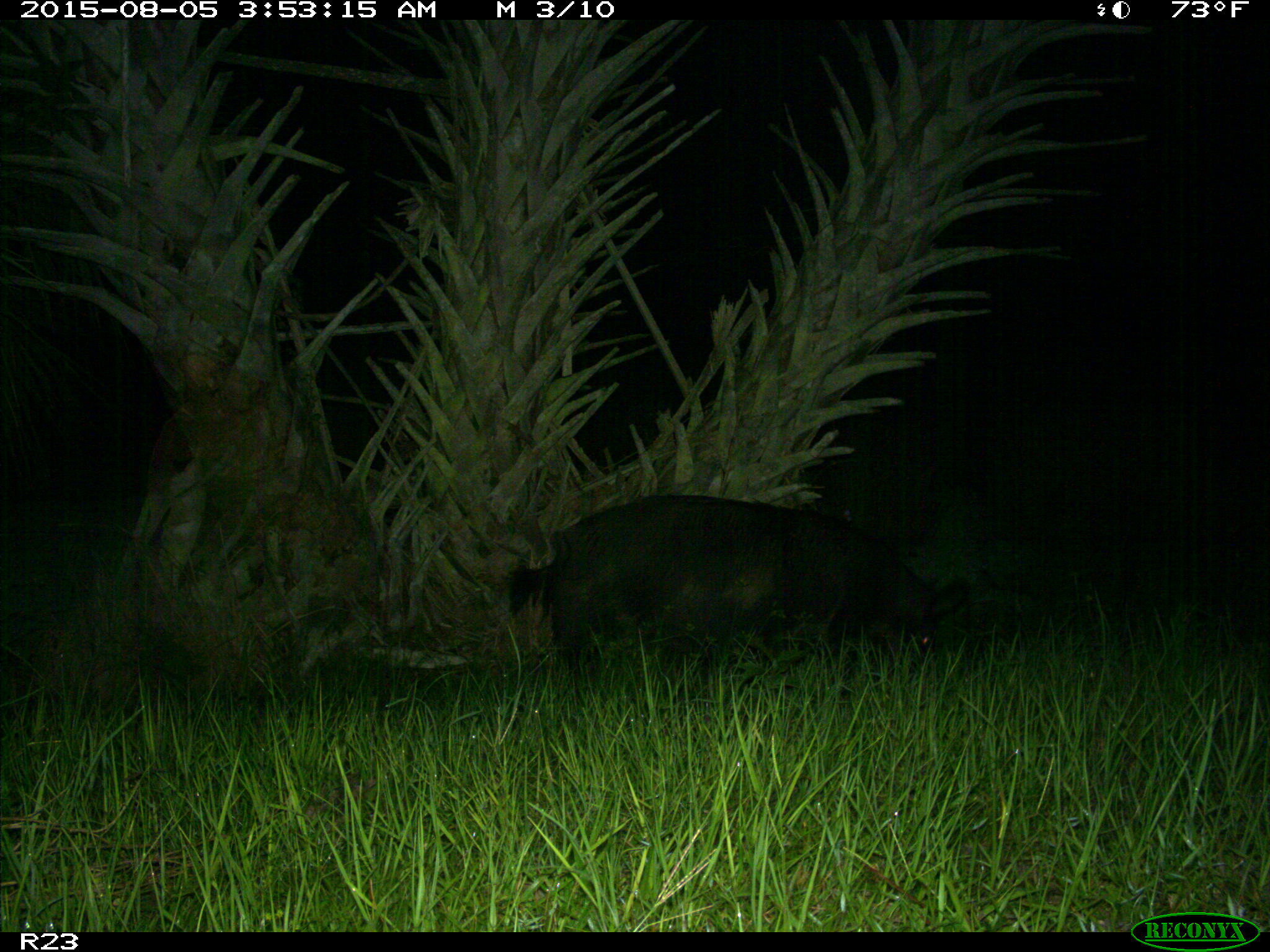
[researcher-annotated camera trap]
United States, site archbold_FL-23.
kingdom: Animalia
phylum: Chordata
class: Mammalia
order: Artiodactyla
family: Suidae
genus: Sus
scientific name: Sus scrofa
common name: wild boar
Sus scrofa (wild boar).